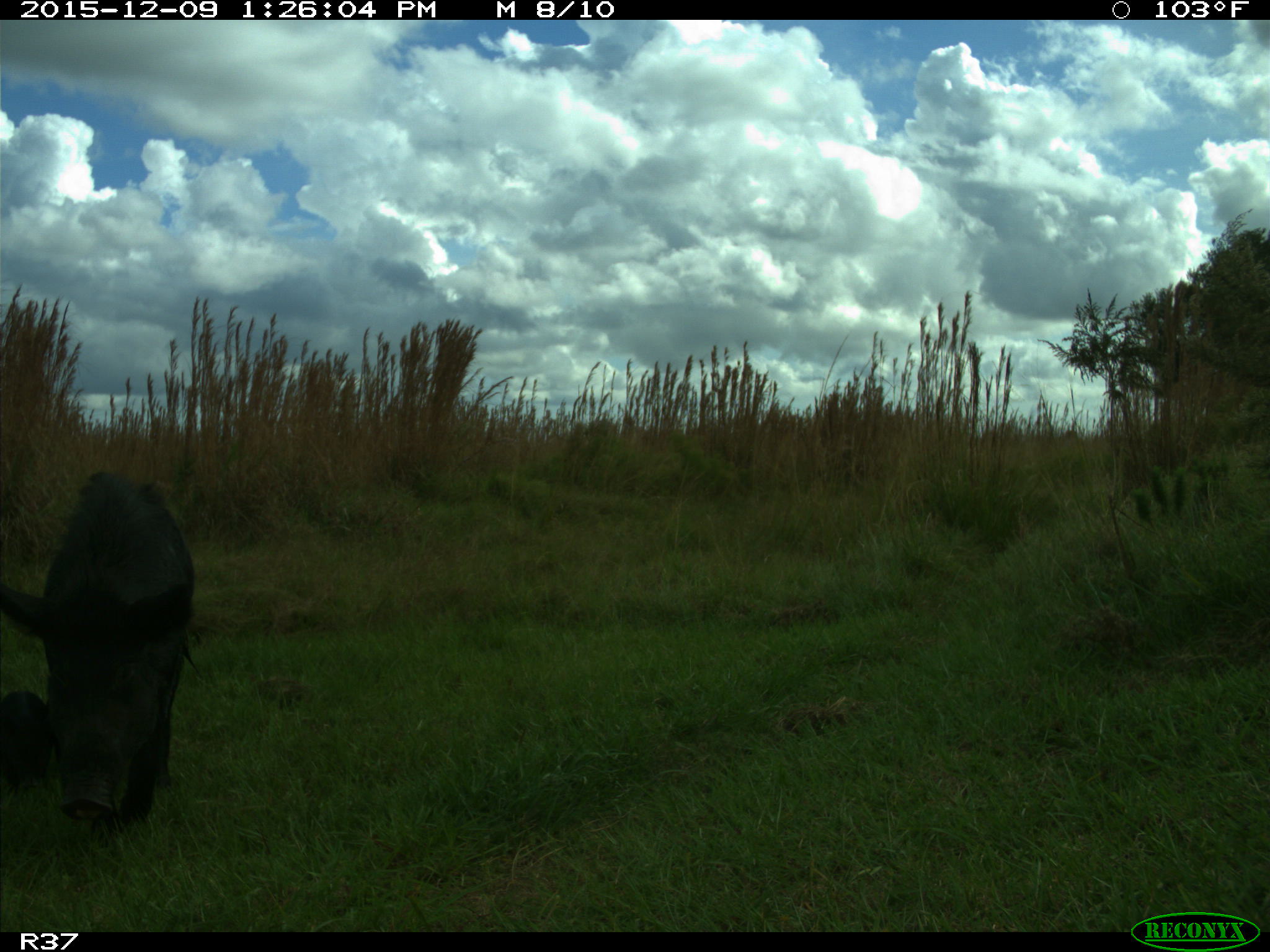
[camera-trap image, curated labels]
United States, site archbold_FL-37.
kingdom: Animalia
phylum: Chordata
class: Mammalia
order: Artiodactyla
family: Suidae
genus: Sus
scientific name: Sus scrofa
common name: wild boar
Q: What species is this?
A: Sus scrofa (wild boar).